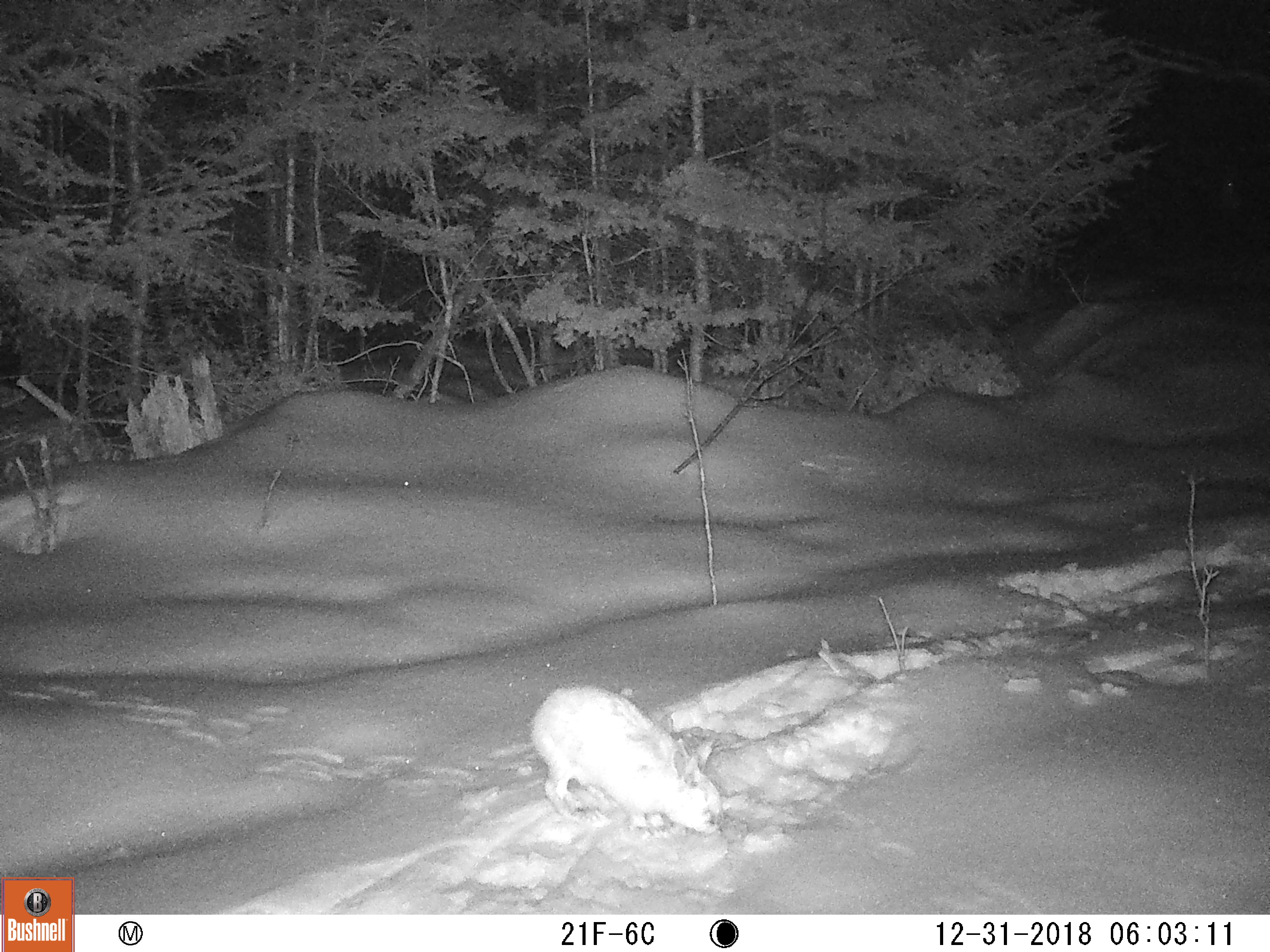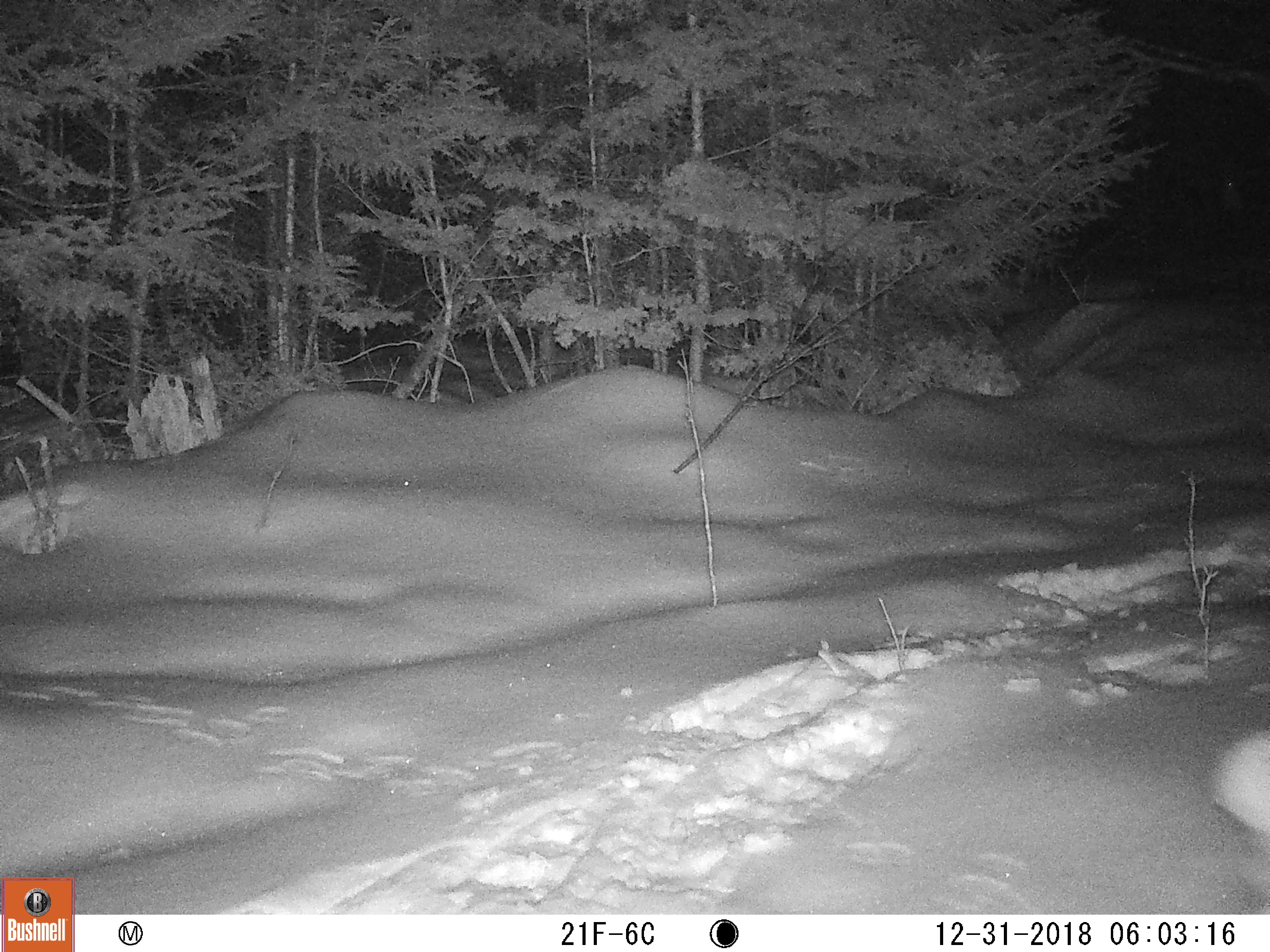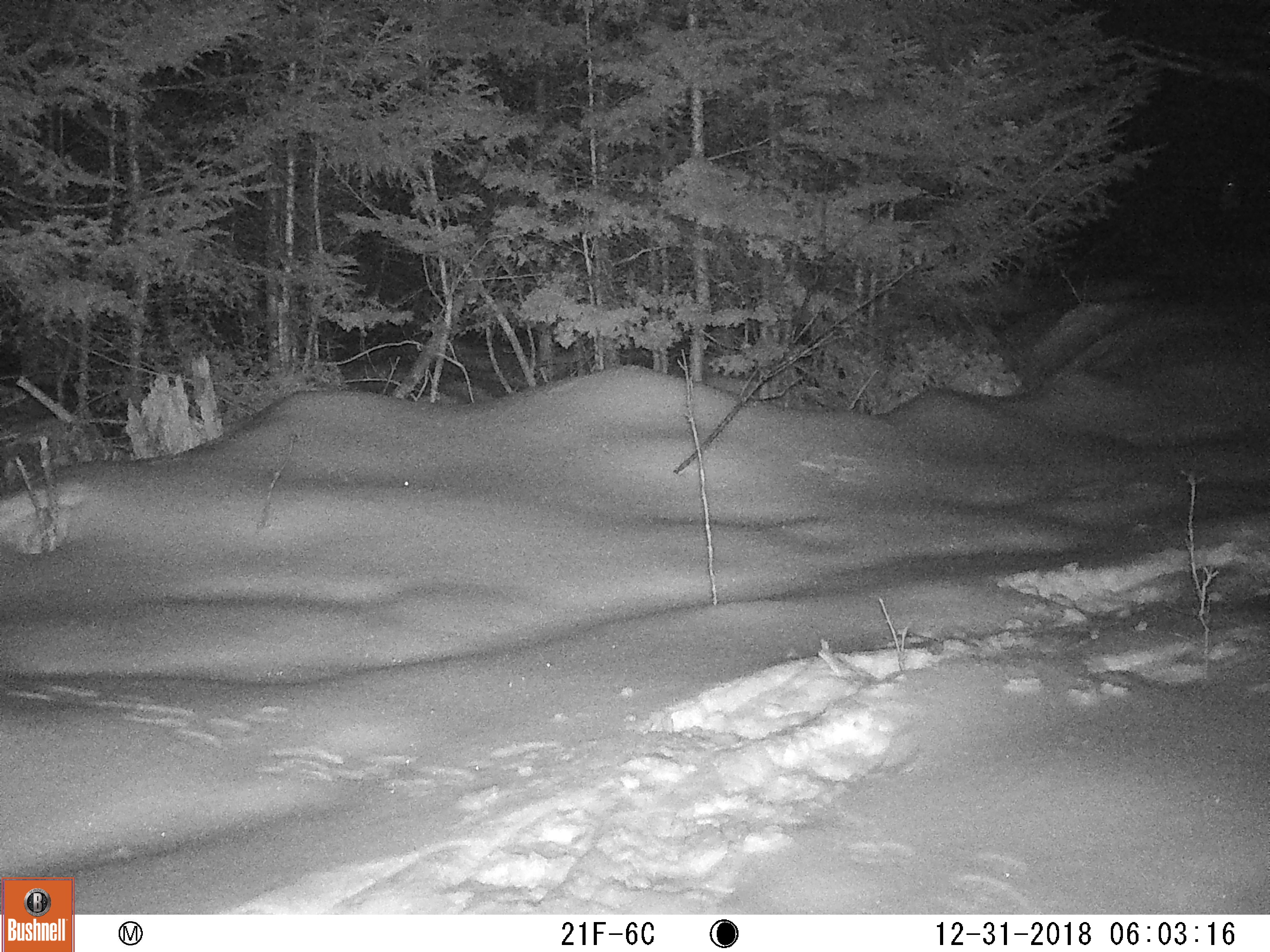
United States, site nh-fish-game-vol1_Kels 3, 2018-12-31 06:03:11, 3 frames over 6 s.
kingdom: Animalia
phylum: Chordata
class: Mammalia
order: Lagomorpha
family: Leporidae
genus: Lepus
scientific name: Lepus americanus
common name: snowshoe hare